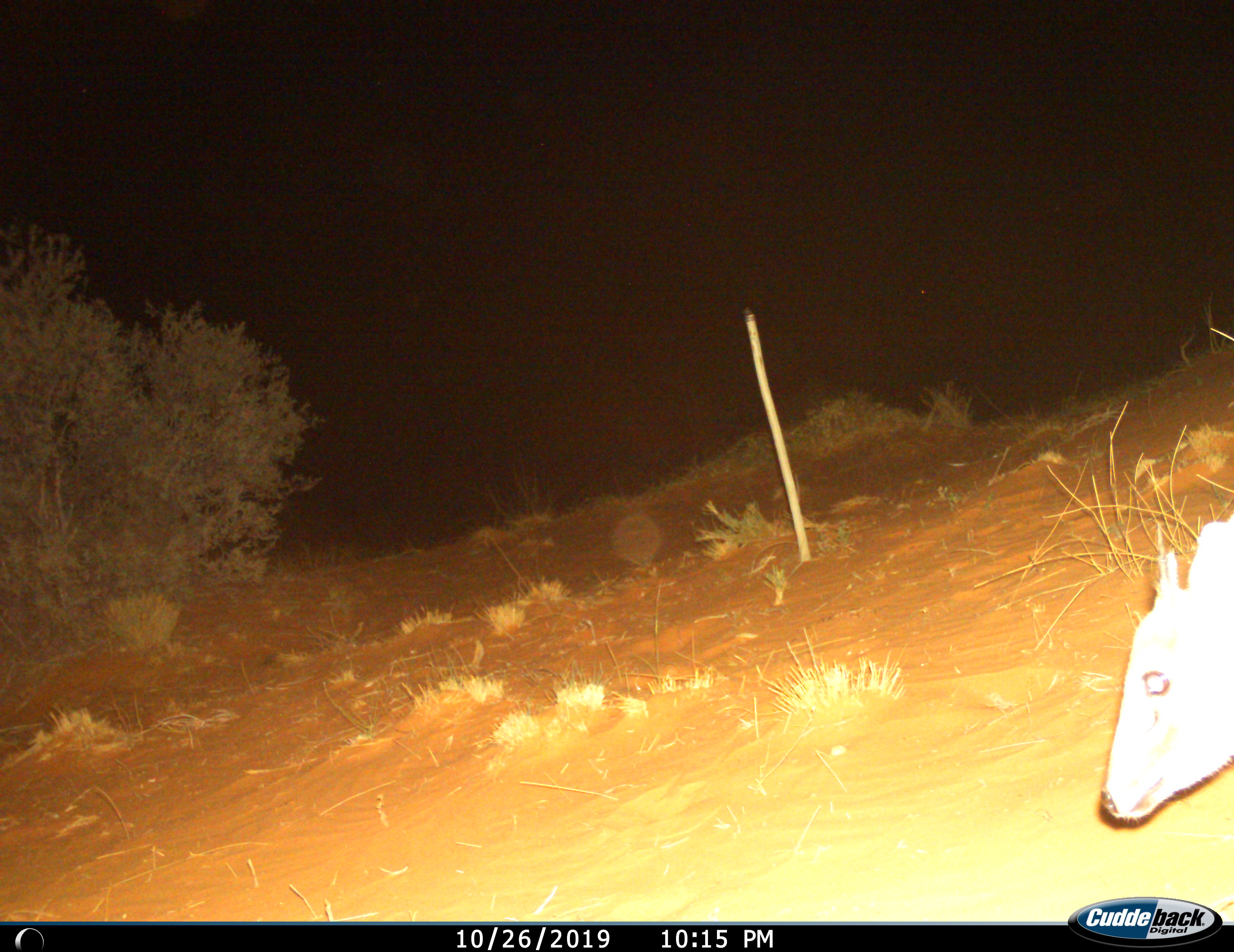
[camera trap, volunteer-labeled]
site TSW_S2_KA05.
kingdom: Animalia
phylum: Chordata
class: Mammalia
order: Artiodactyla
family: Bovidae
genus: Sylvicapra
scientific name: Sylvicapra grimmia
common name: common duiker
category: duikercommongrey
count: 1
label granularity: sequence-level